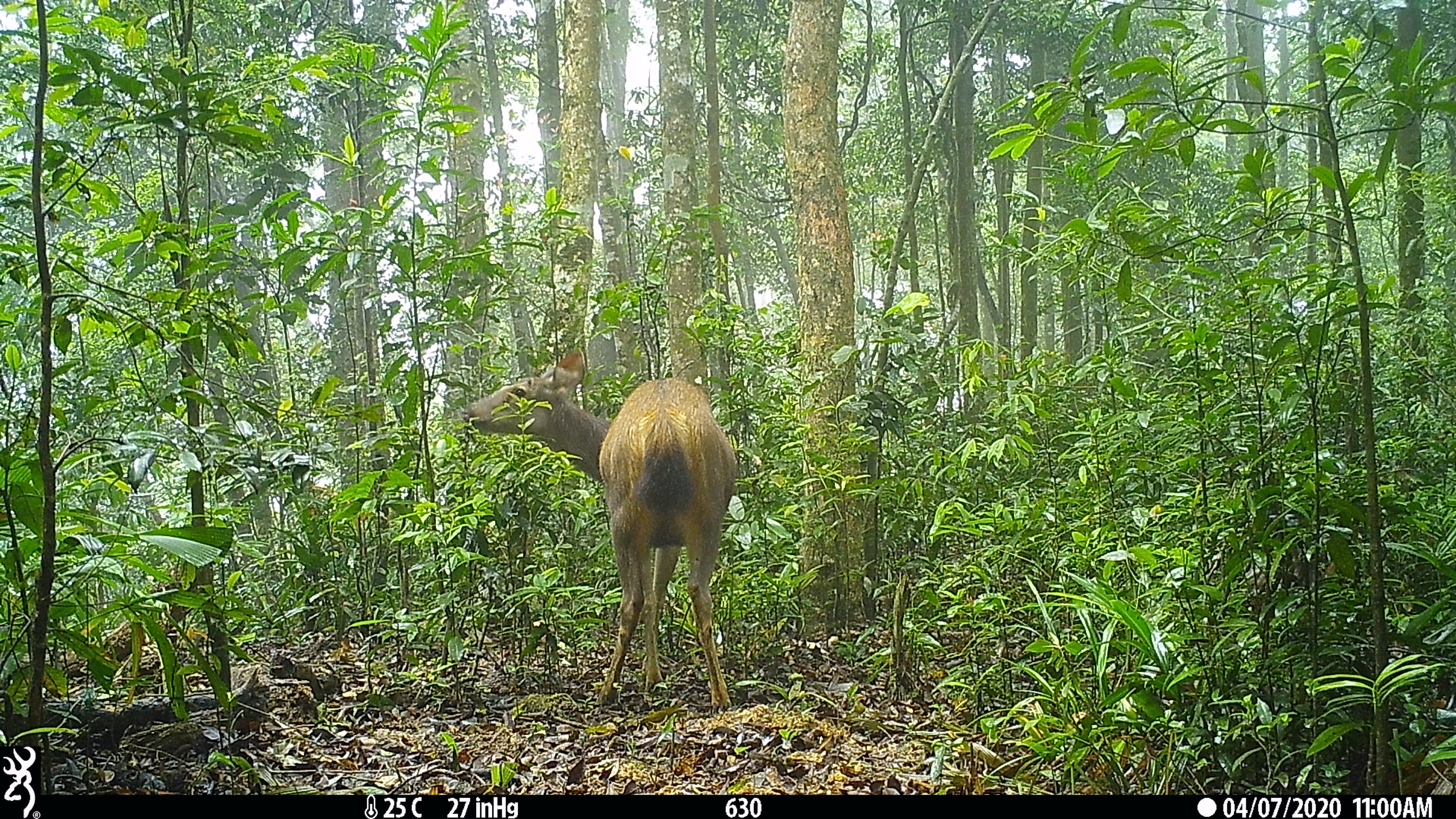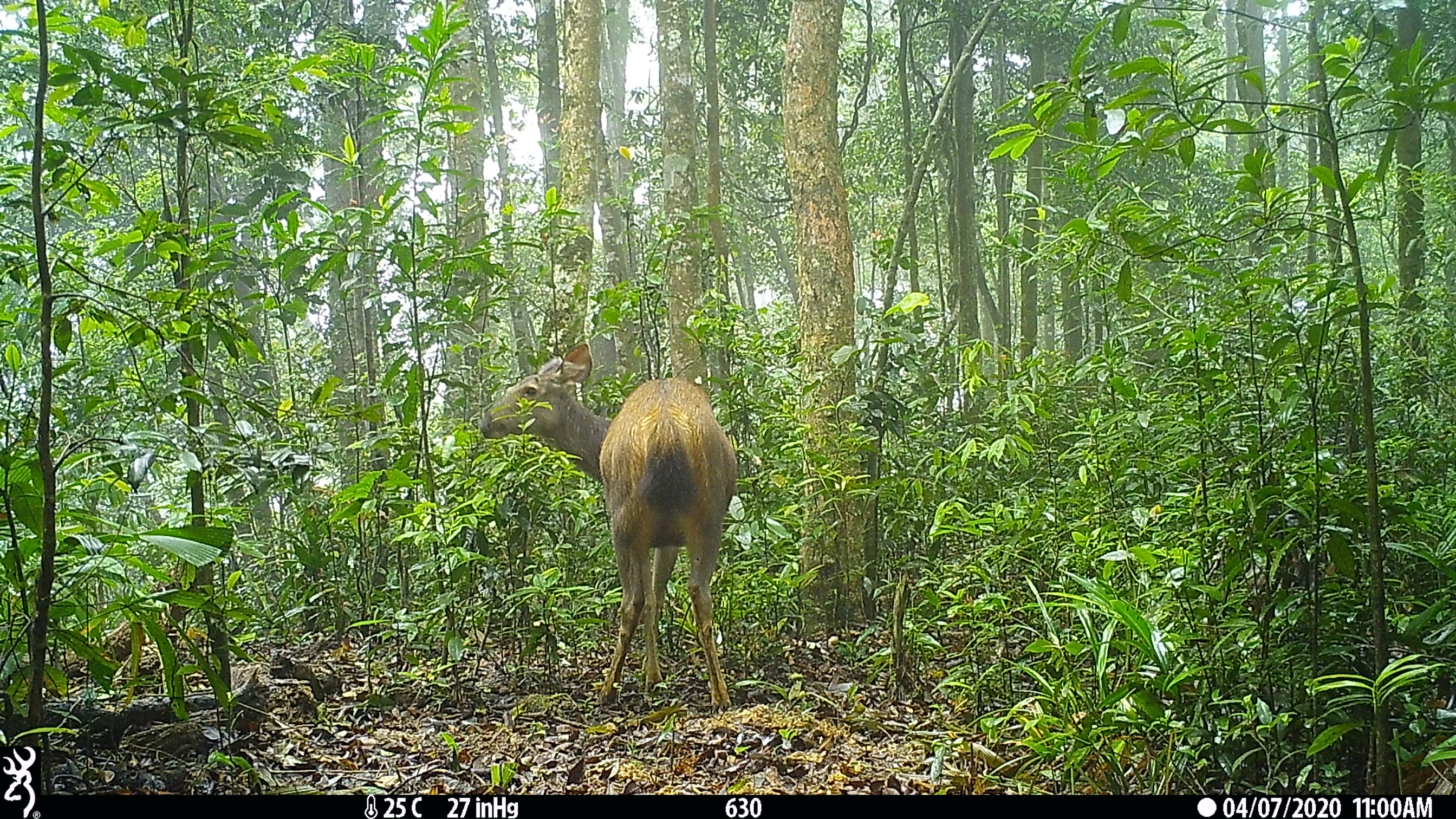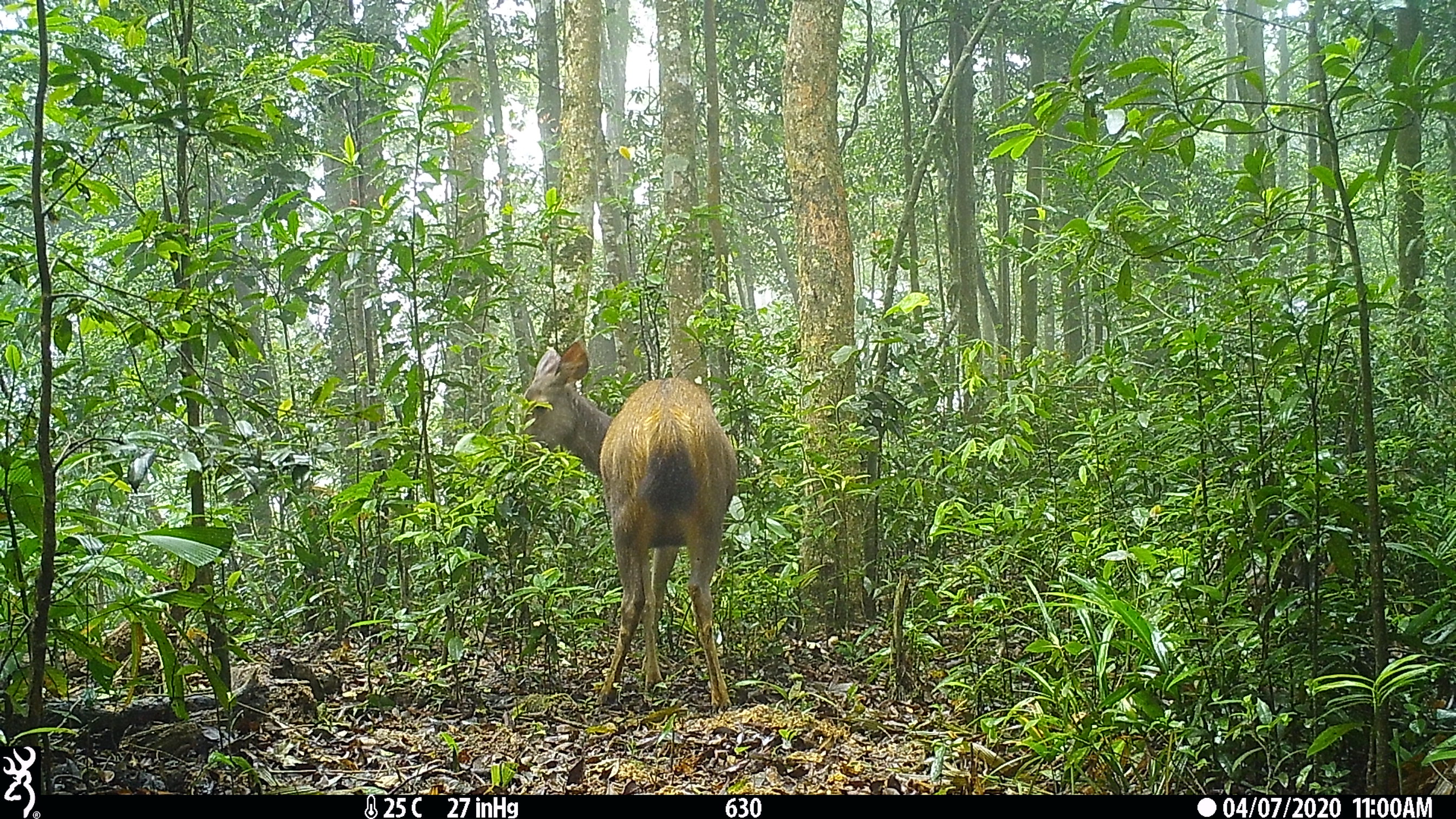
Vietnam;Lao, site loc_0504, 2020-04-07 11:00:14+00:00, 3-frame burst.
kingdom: Animalia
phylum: Chordata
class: Mammalia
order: Artiodactyla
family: Cervidae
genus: Rusa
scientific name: Rusa unicolor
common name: sambar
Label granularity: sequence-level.